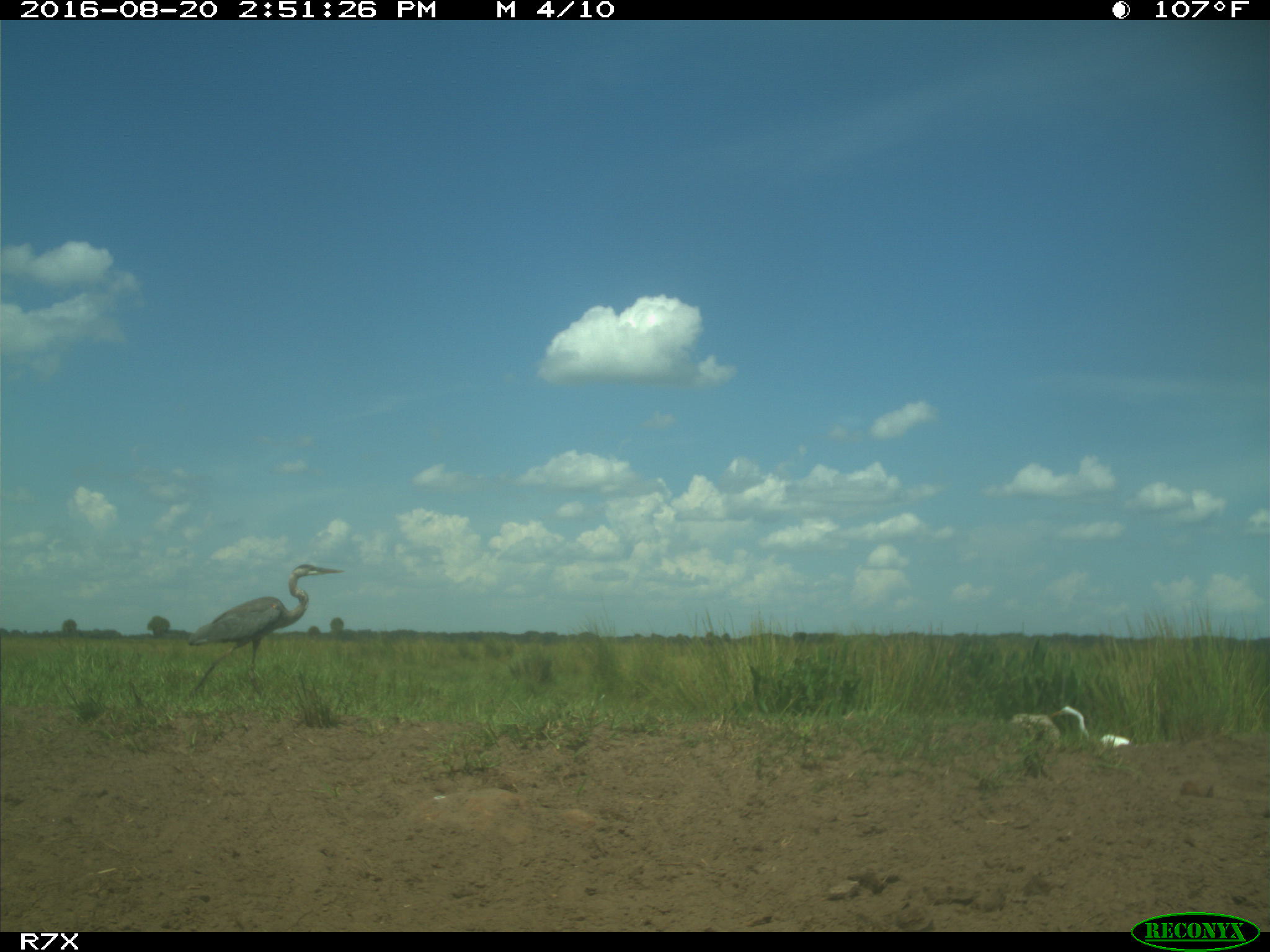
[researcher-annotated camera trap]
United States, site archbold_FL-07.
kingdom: Animalia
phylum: Chordata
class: Aves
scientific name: Aves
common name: birds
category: unidentified bird